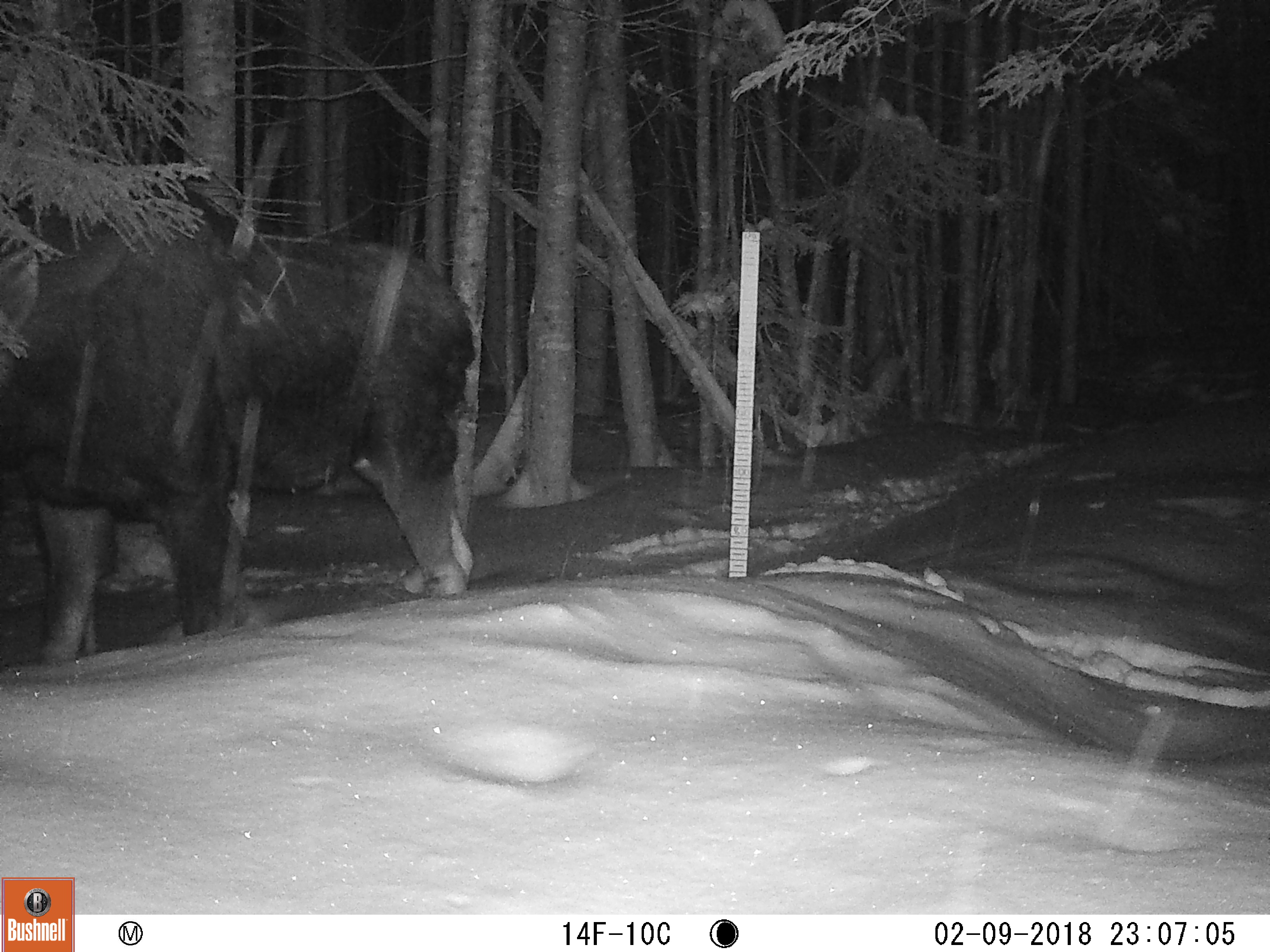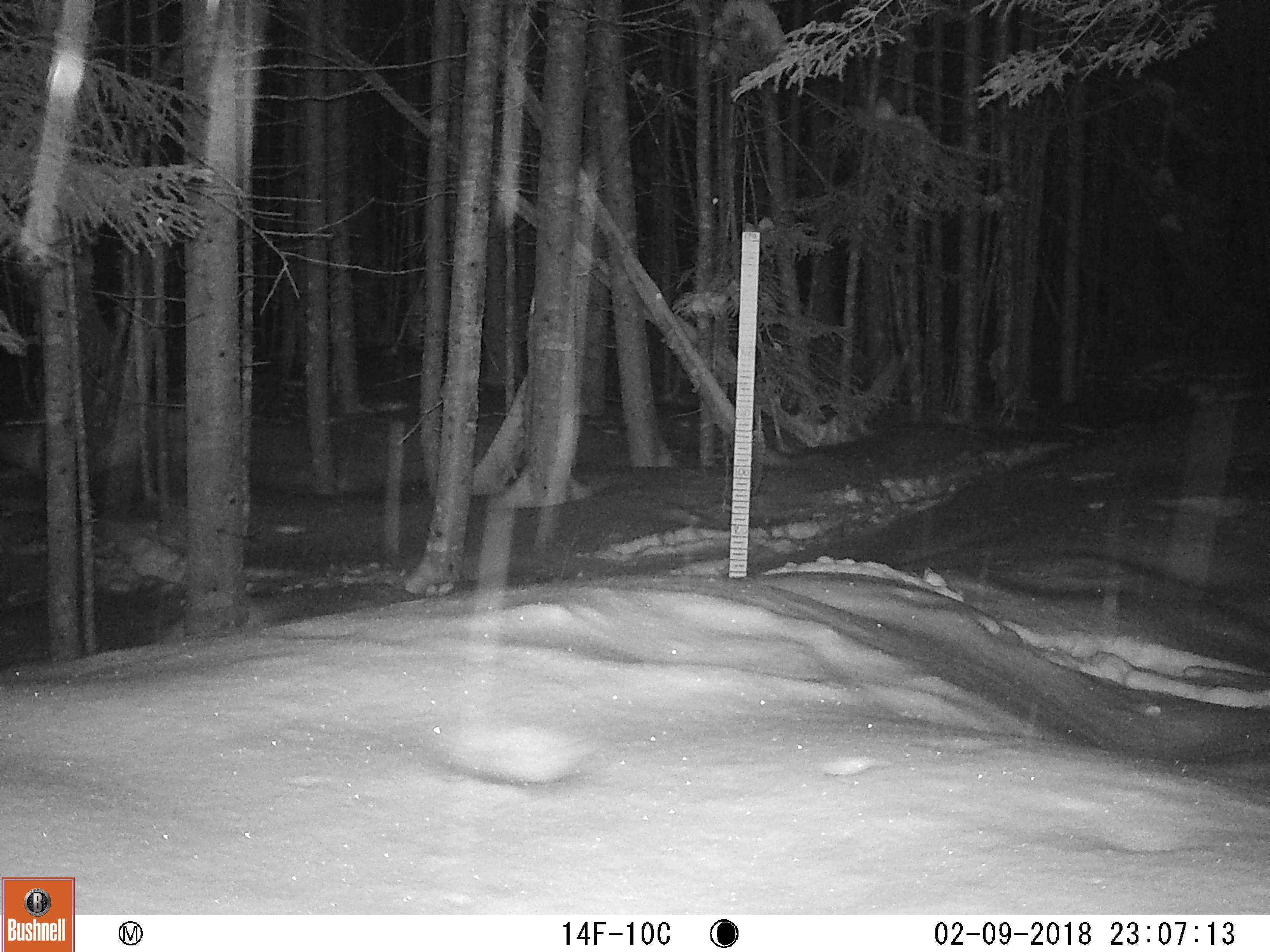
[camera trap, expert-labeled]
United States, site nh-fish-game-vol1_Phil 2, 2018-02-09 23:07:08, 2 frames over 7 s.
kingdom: Animalia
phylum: Chordata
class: Mammalia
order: Artiodactyla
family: Cervidae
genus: Alces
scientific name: Alces alces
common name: moose